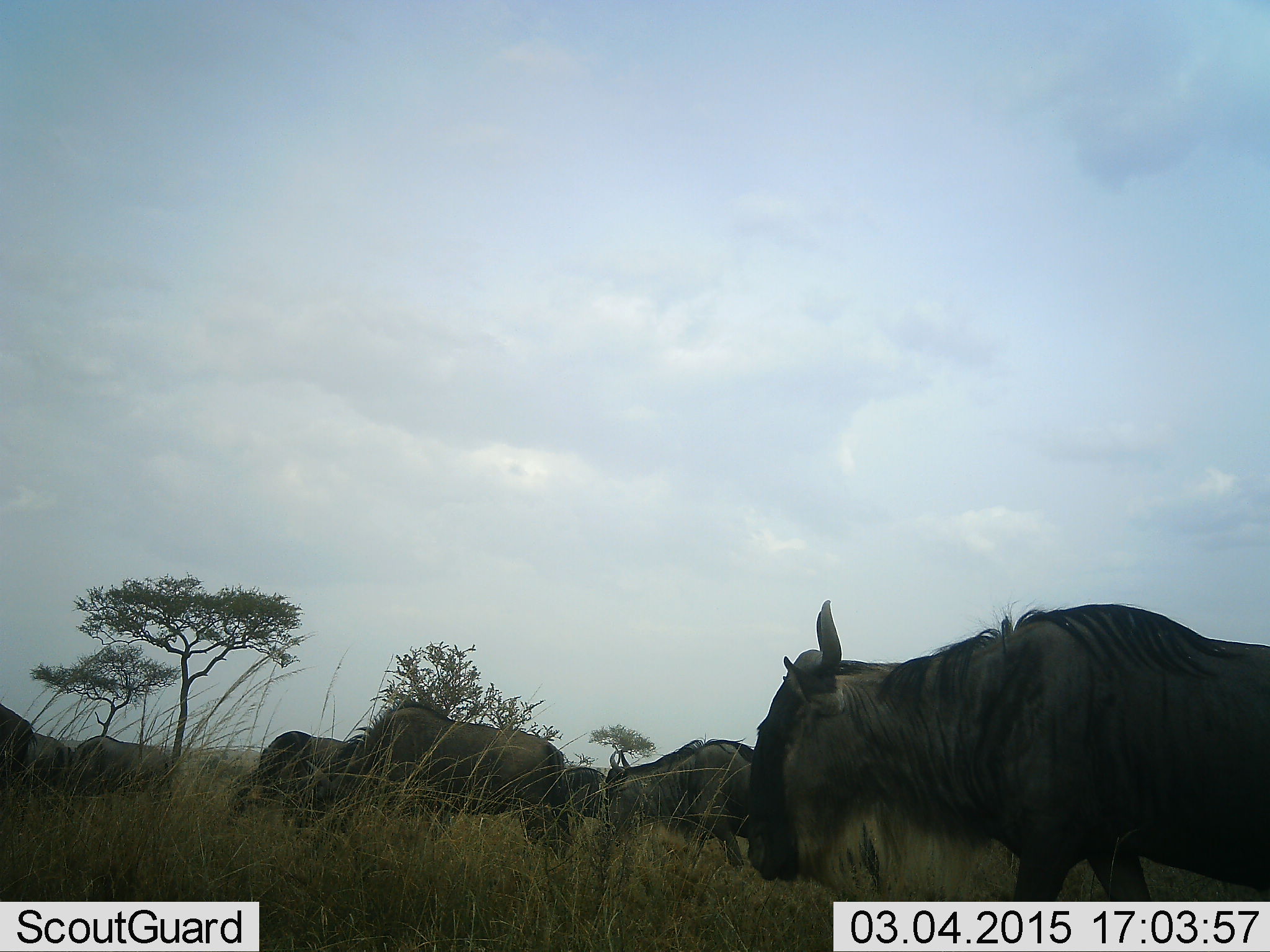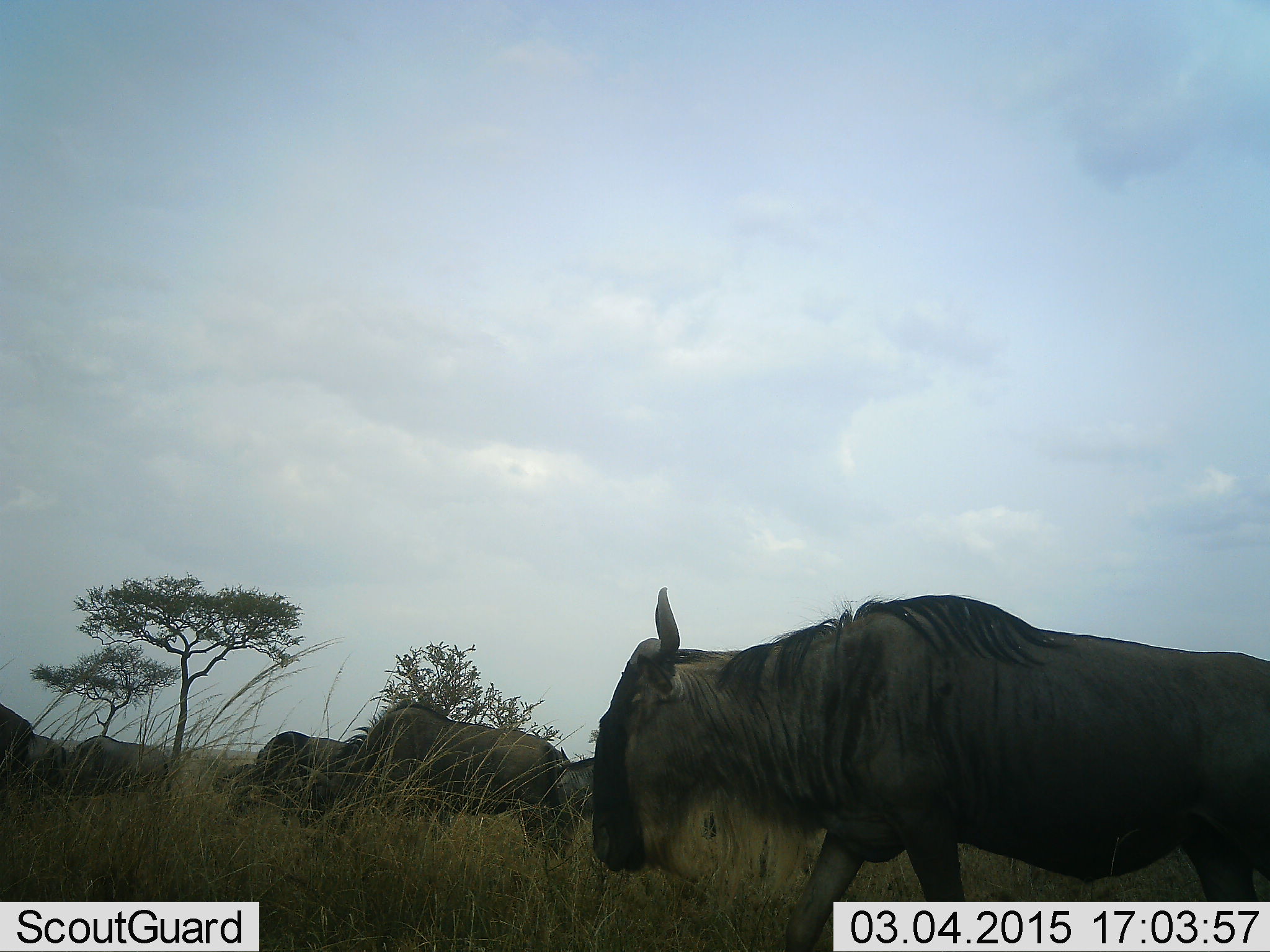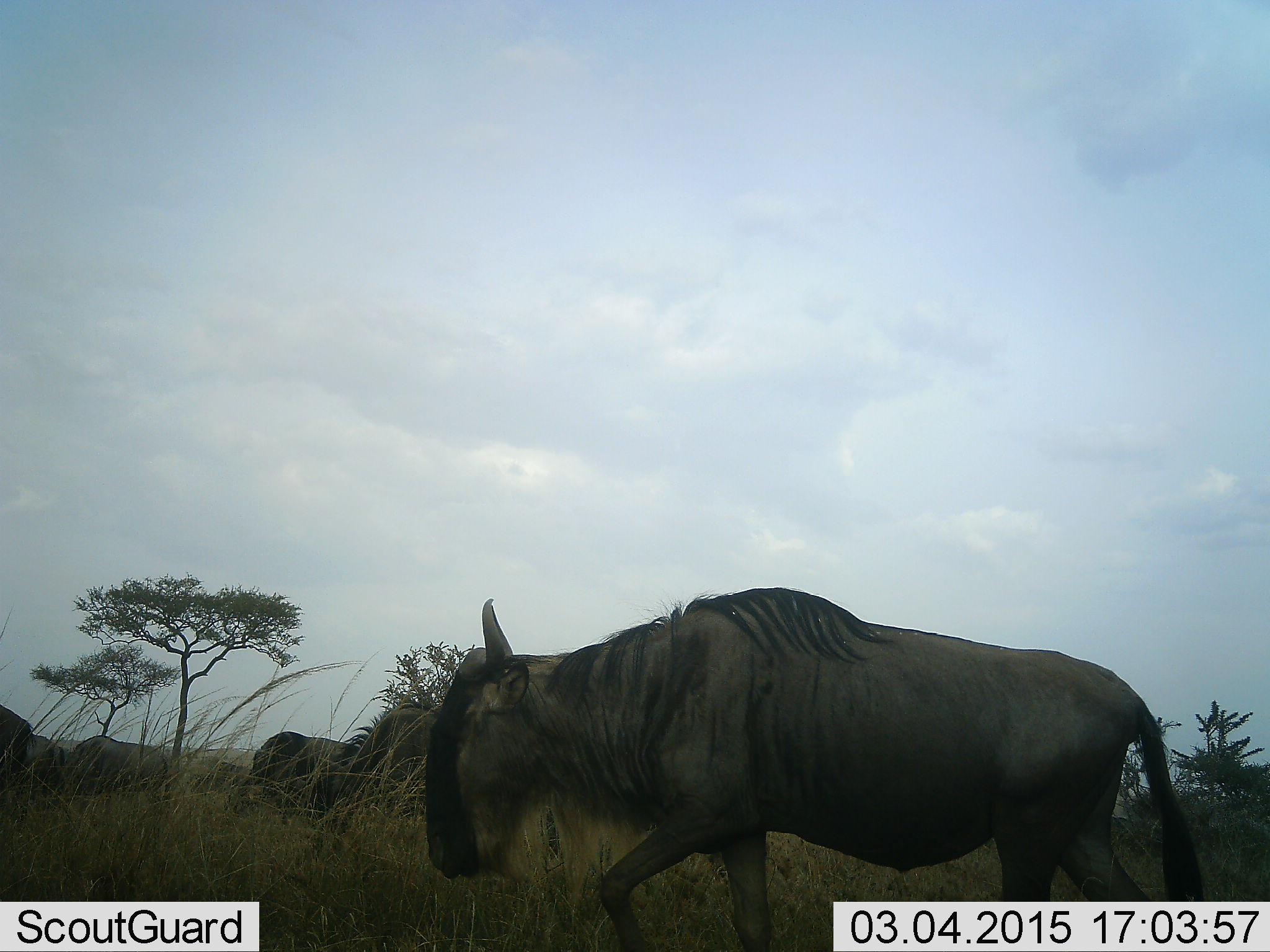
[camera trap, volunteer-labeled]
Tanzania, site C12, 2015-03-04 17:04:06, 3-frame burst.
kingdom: Animalia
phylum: Chordata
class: Mammalia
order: Artiodactyla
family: Bovidae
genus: Connochaetes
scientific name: Connochaetes taurinus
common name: blue wildebeest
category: wildebeest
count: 7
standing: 50%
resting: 10%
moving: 90%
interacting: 0%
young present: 0%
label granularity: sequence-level